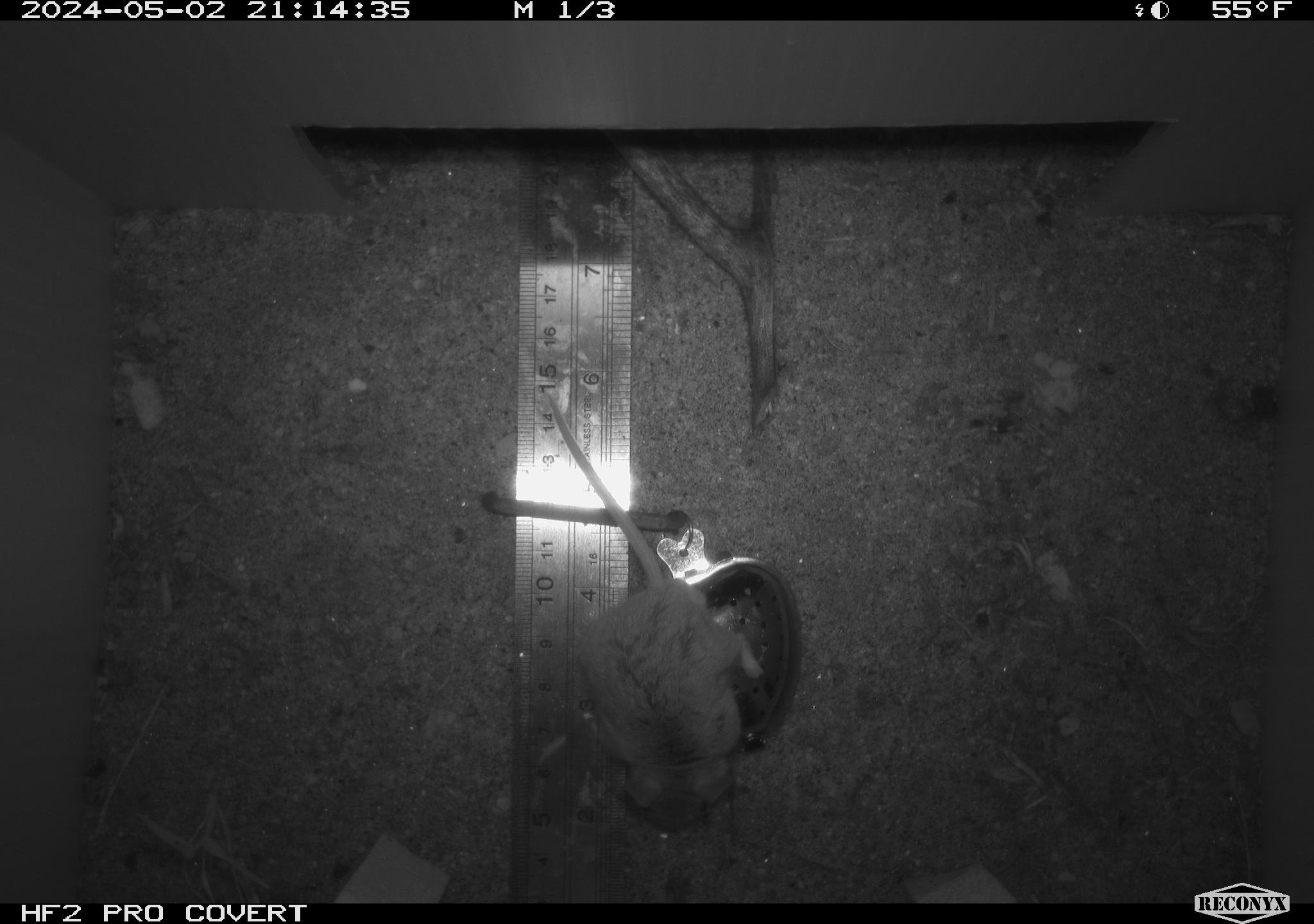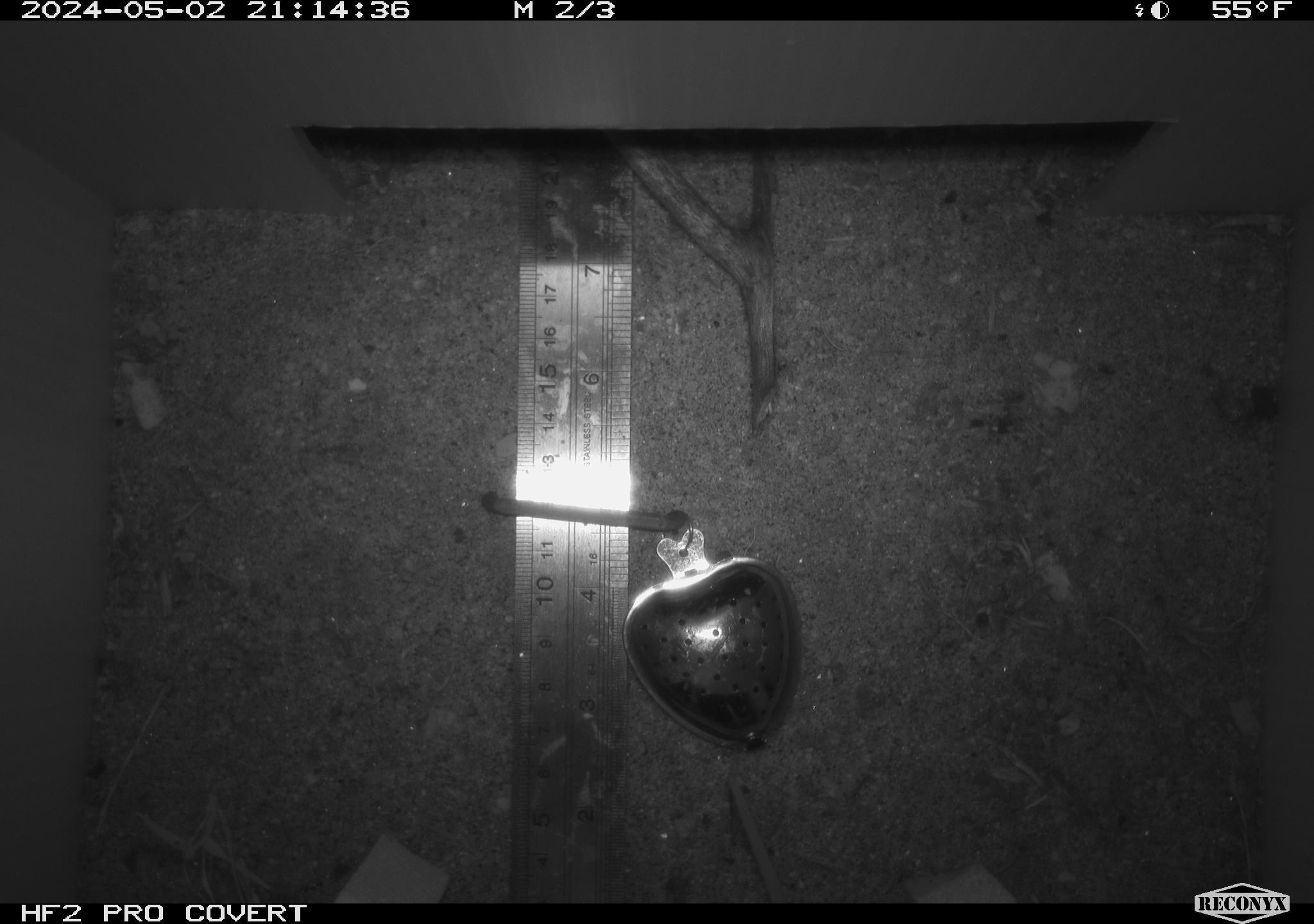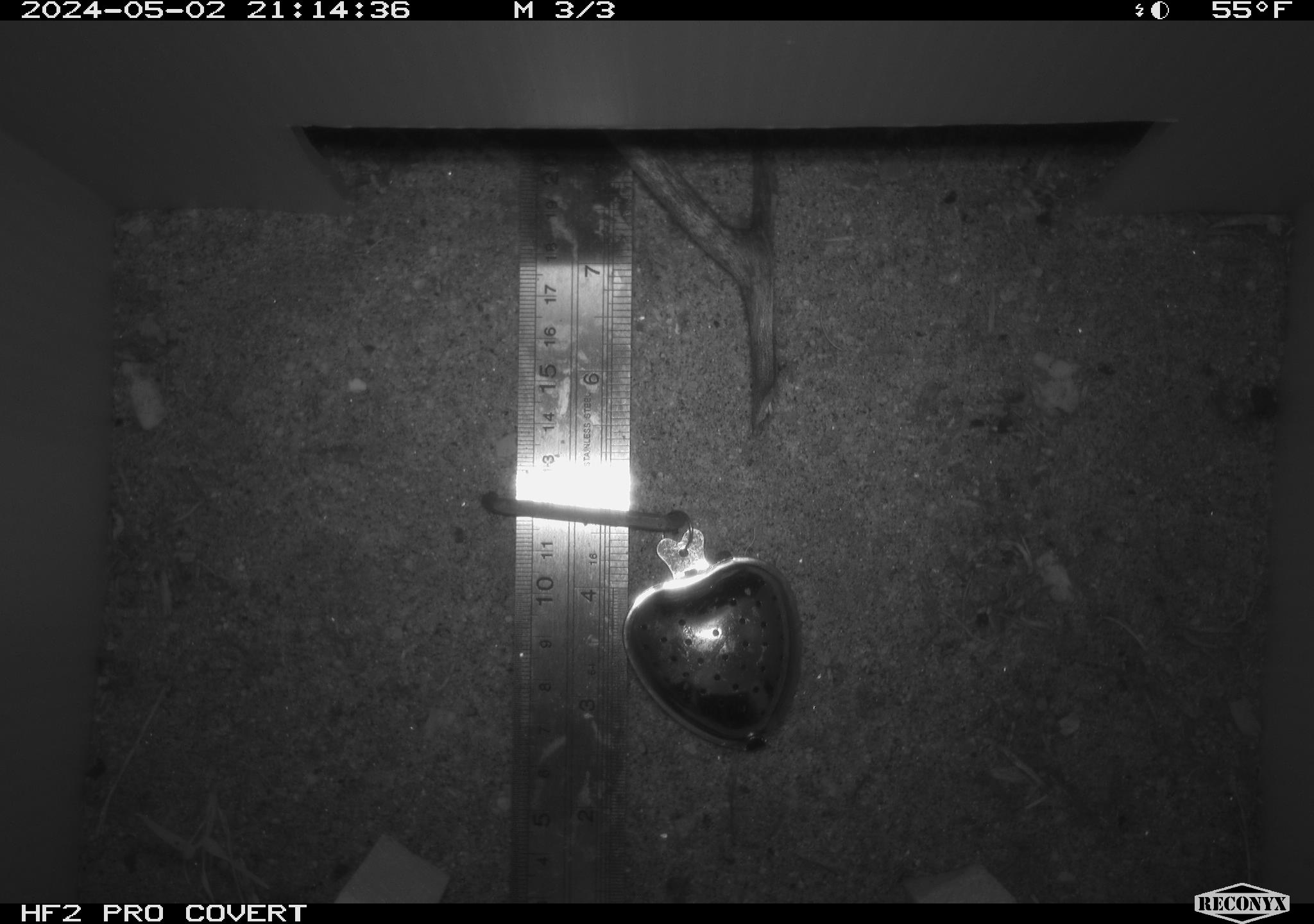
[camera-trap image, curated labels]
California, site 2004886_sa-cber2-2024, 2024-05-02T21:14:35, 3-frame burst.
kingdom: Animalia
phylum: Chordata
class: Mammalia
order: Rodentia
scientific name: Rodentia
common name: mouse species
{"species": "mouse species (Rodentia)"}